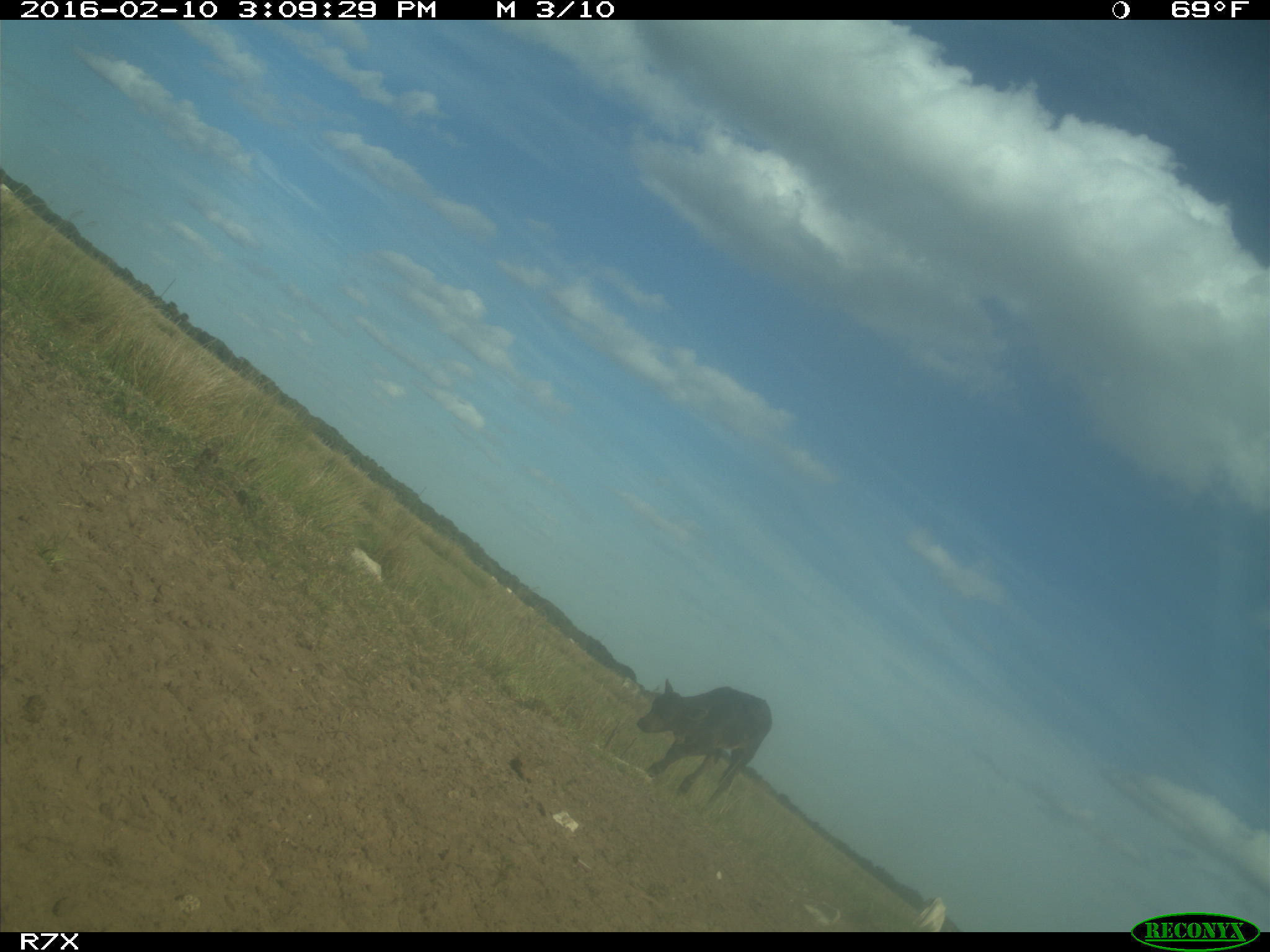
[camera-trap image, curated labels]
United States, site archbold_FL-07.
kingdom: Animalia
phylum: Chordata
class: Mammalia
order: Artiodactyla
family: Bovidae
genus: Bos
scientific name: Bos taurus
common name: domestic cow